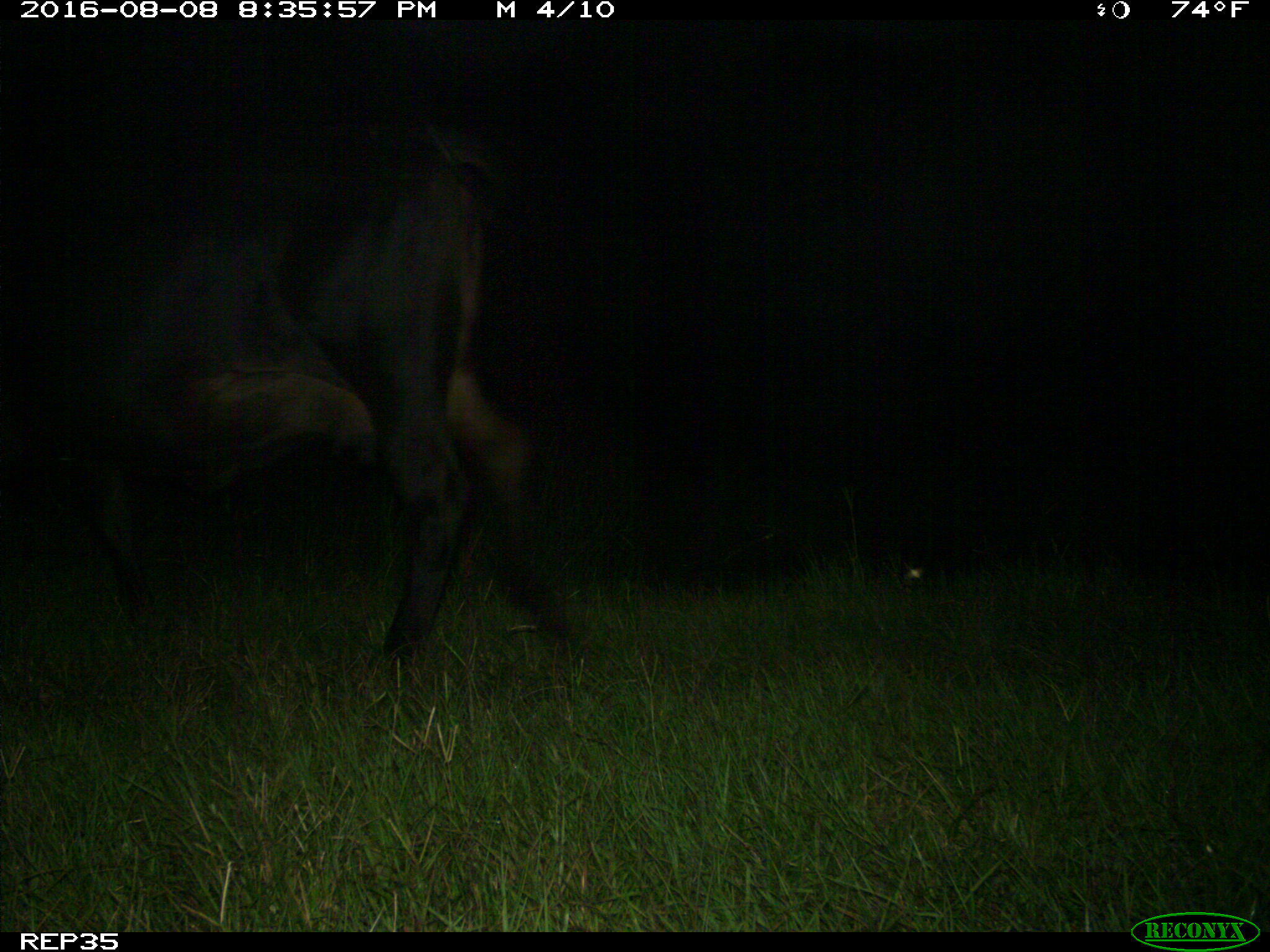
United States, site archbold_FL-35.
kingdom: Animalia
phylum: Chordata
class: Mammalia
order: Artiodactyla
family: Bovidae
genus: Bos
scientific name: Bos taurus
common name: domestic cow